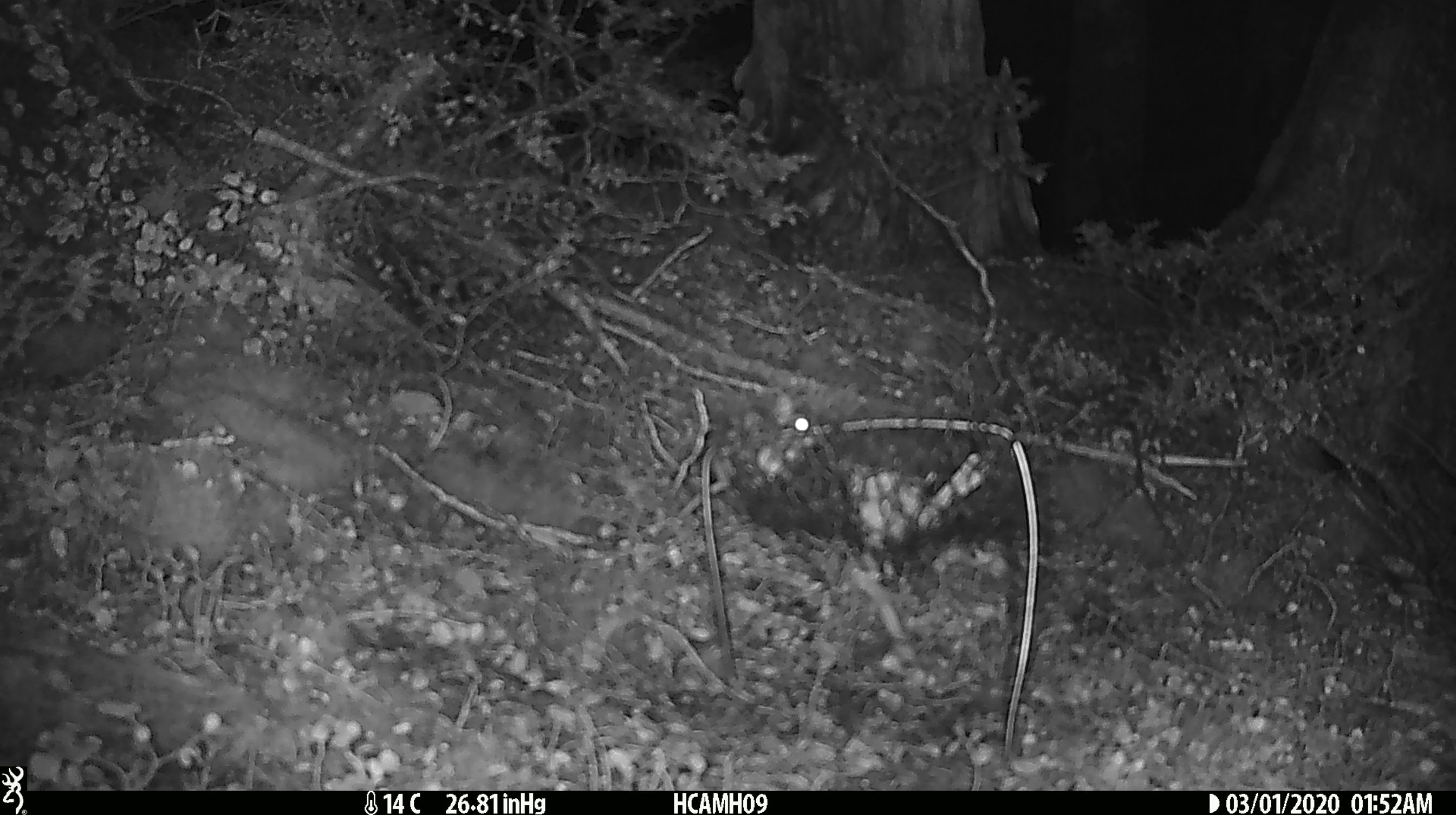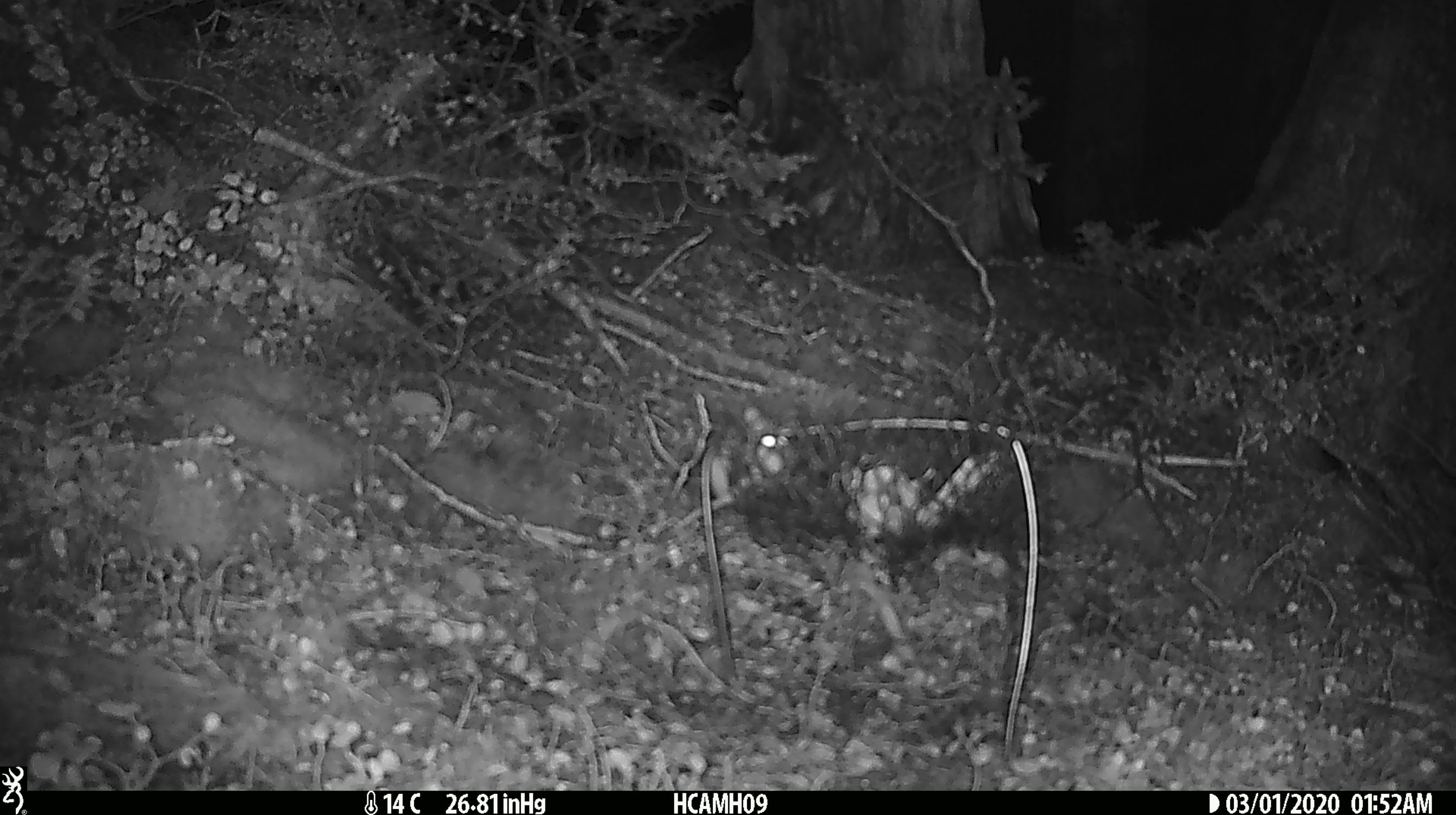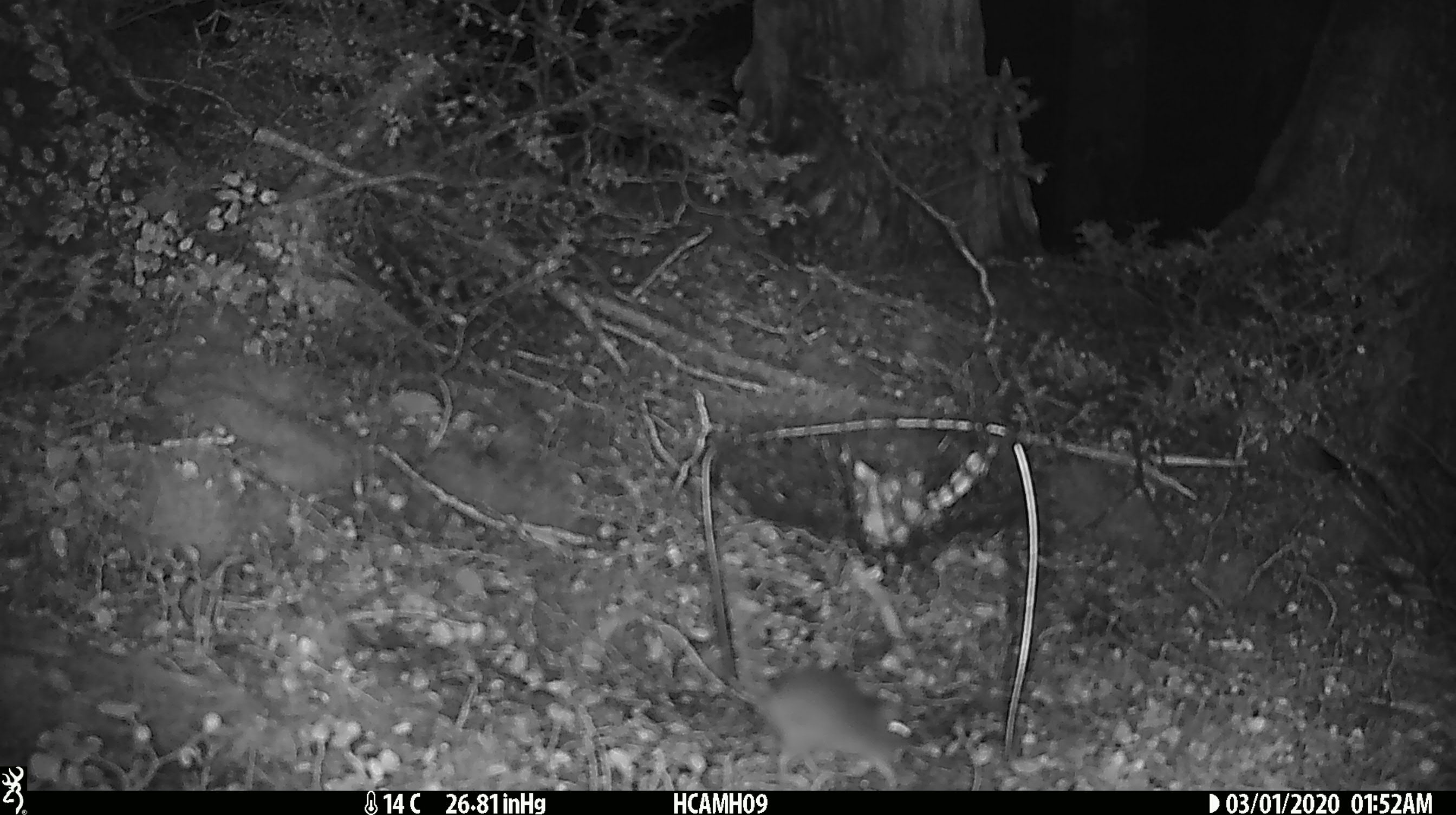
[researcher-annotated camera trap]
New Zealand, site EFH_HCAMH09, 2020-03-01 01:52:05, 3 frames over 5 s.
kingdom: Animalia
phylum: Chordata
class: Mammalia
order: Rodentia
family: Muridae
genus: Mus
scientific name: Mus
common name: mouse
Mouse (Mus).